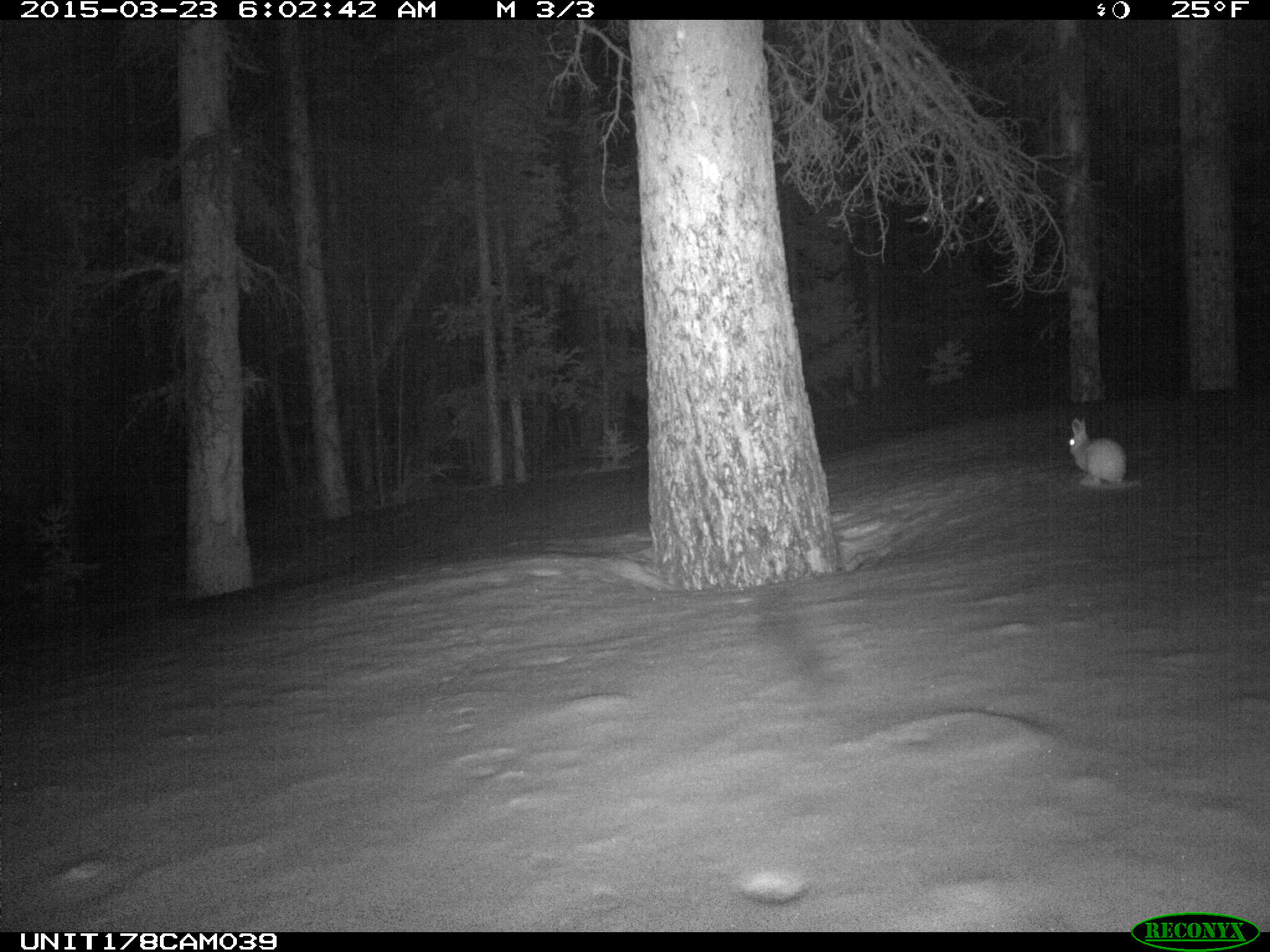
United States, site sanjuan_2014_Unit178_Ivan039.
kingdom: Animalia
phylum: Chordata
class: Mammalia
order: Lagomorpha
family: Leporidae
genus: Lepus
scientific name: Lepus americanus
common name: snowshoe hare